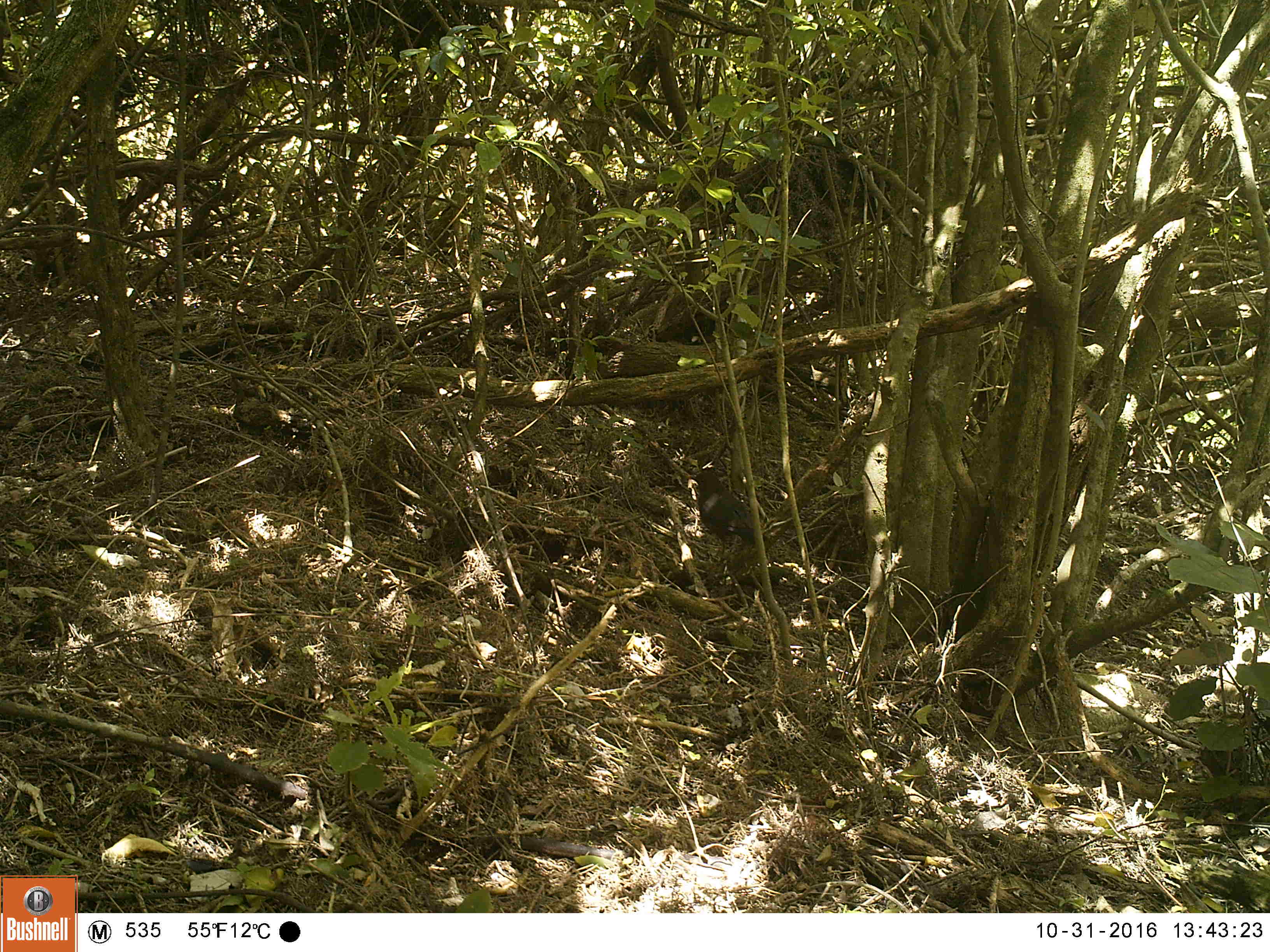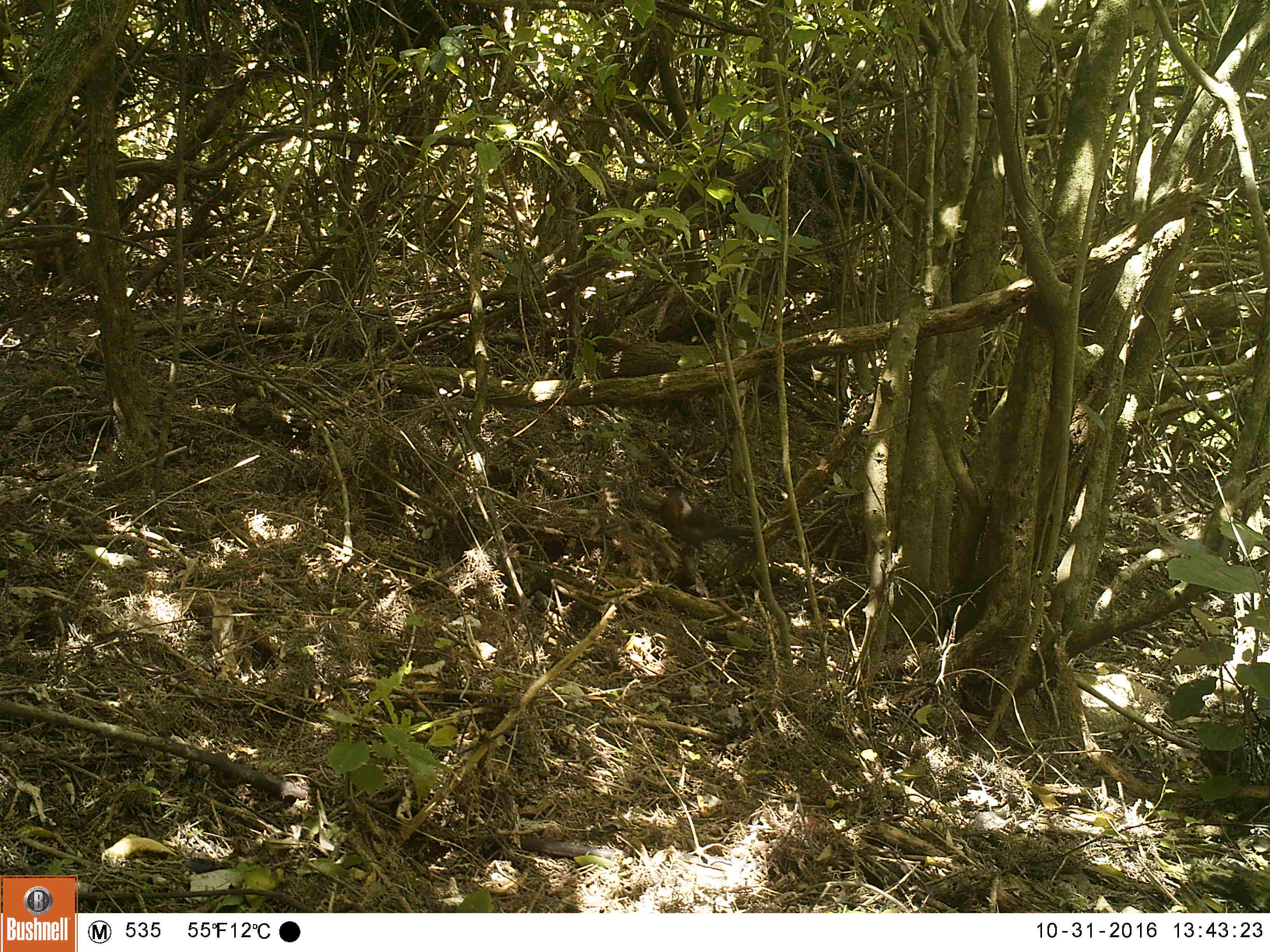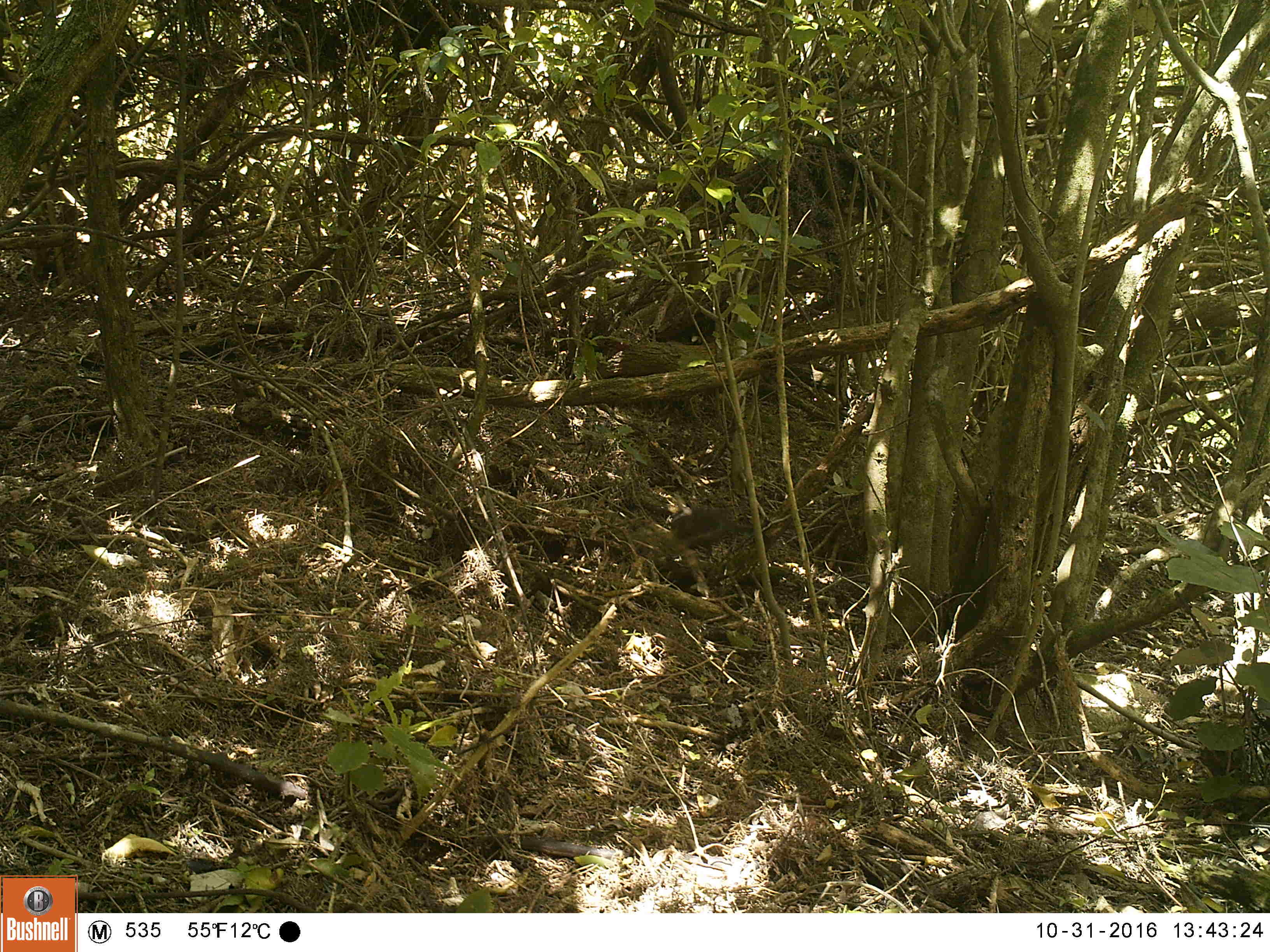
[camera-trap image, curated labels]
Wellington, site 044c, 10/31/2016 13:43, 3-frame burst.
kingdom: Animalia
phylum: Chordata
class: Aves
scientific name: Aves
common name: bird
Bird (Aves).